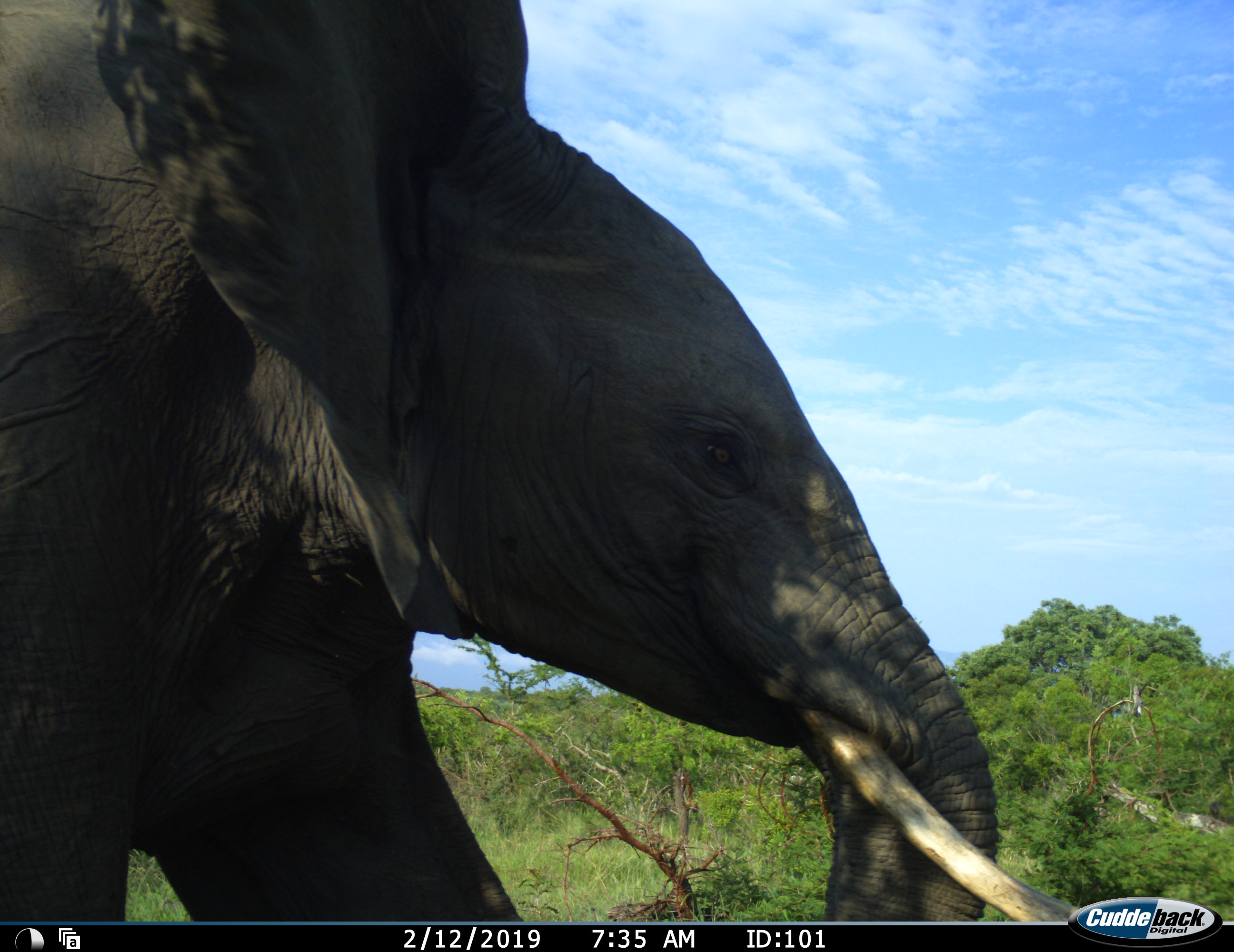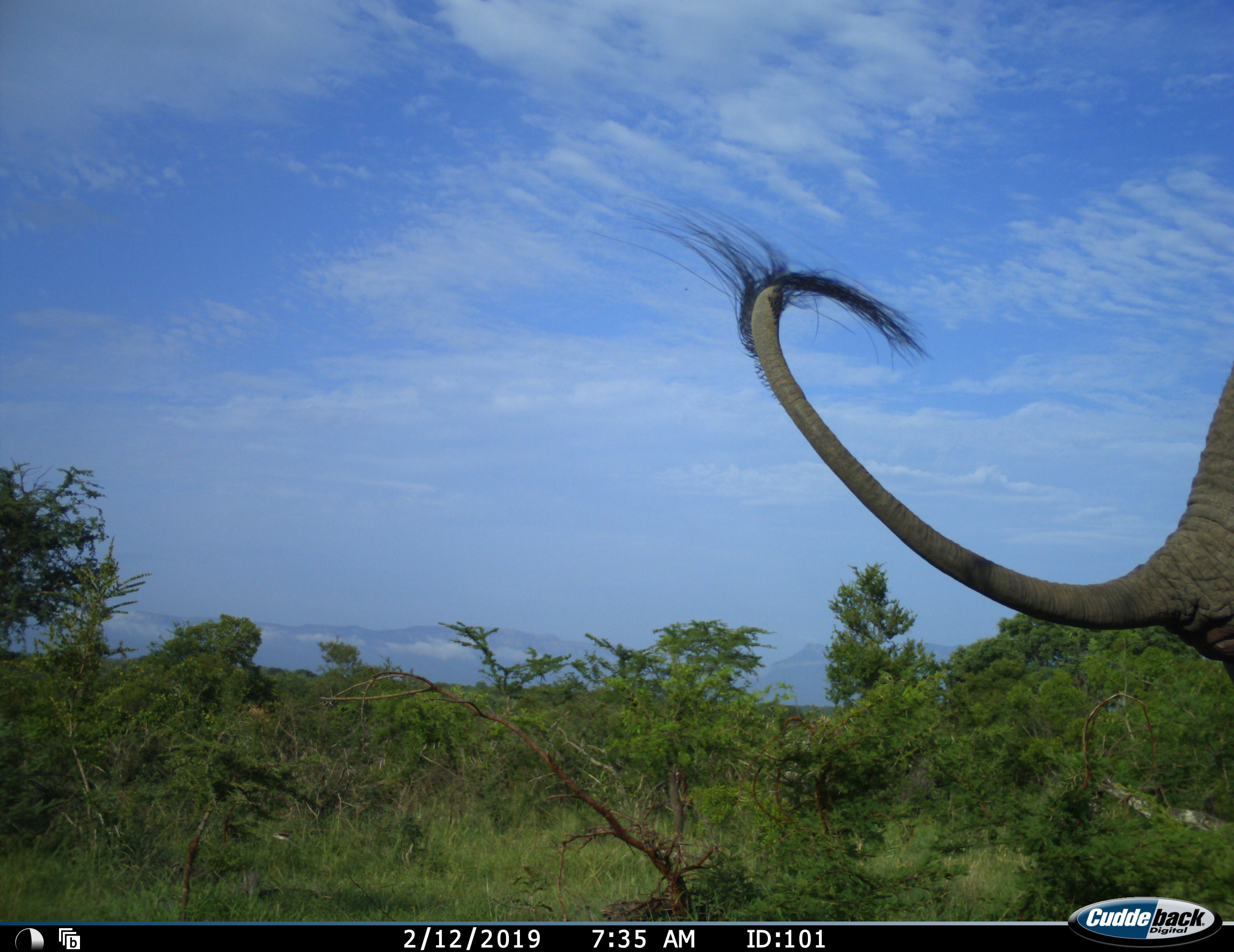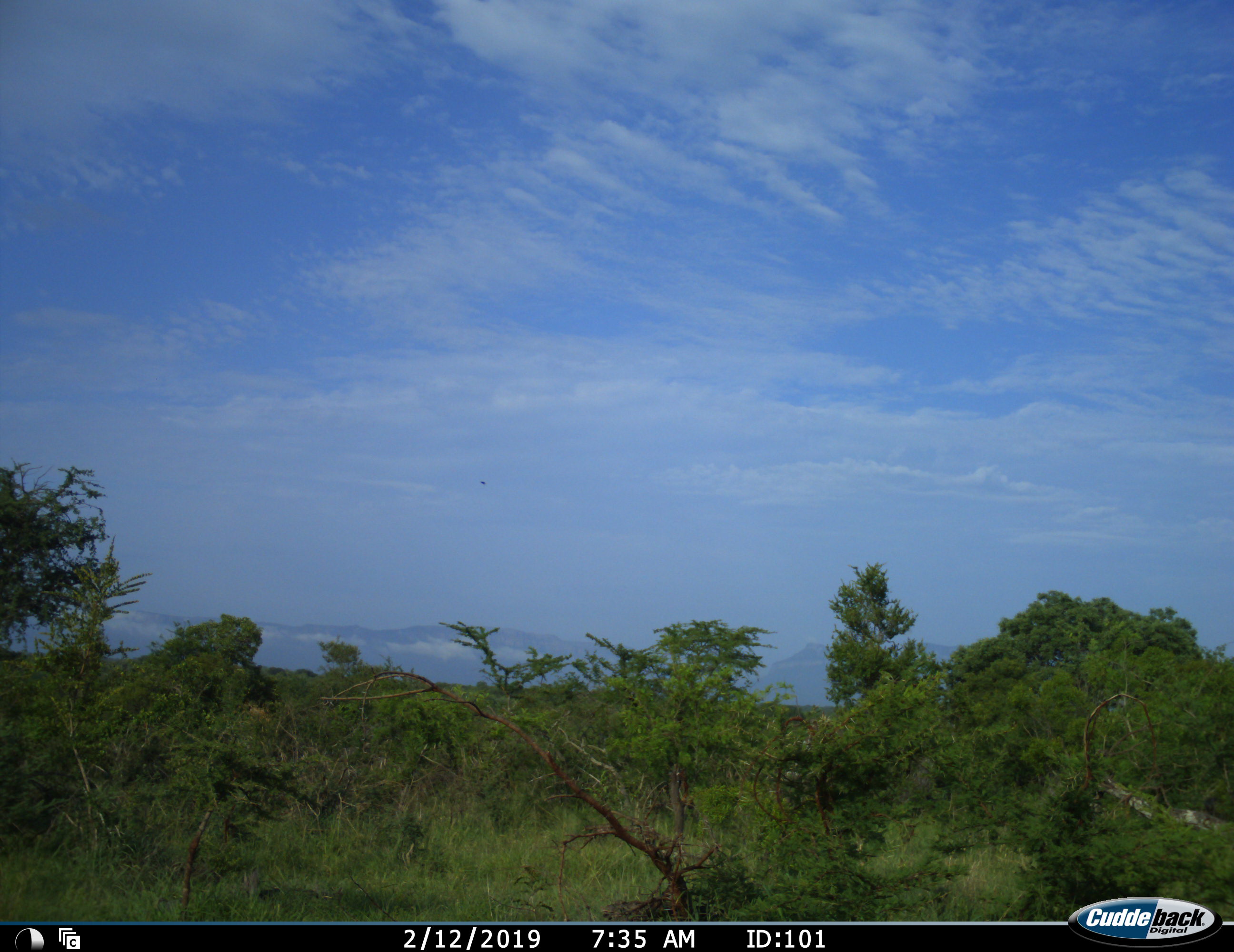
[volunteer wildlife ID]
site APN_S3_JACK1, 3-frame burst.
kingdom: Animalia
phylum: Chordata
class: Mammalia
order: Proboscidea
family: Elephantidae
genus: Loxodonta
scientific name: Loxodonta africana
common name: african bush elephant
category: elephant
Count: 1.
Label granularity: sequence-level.